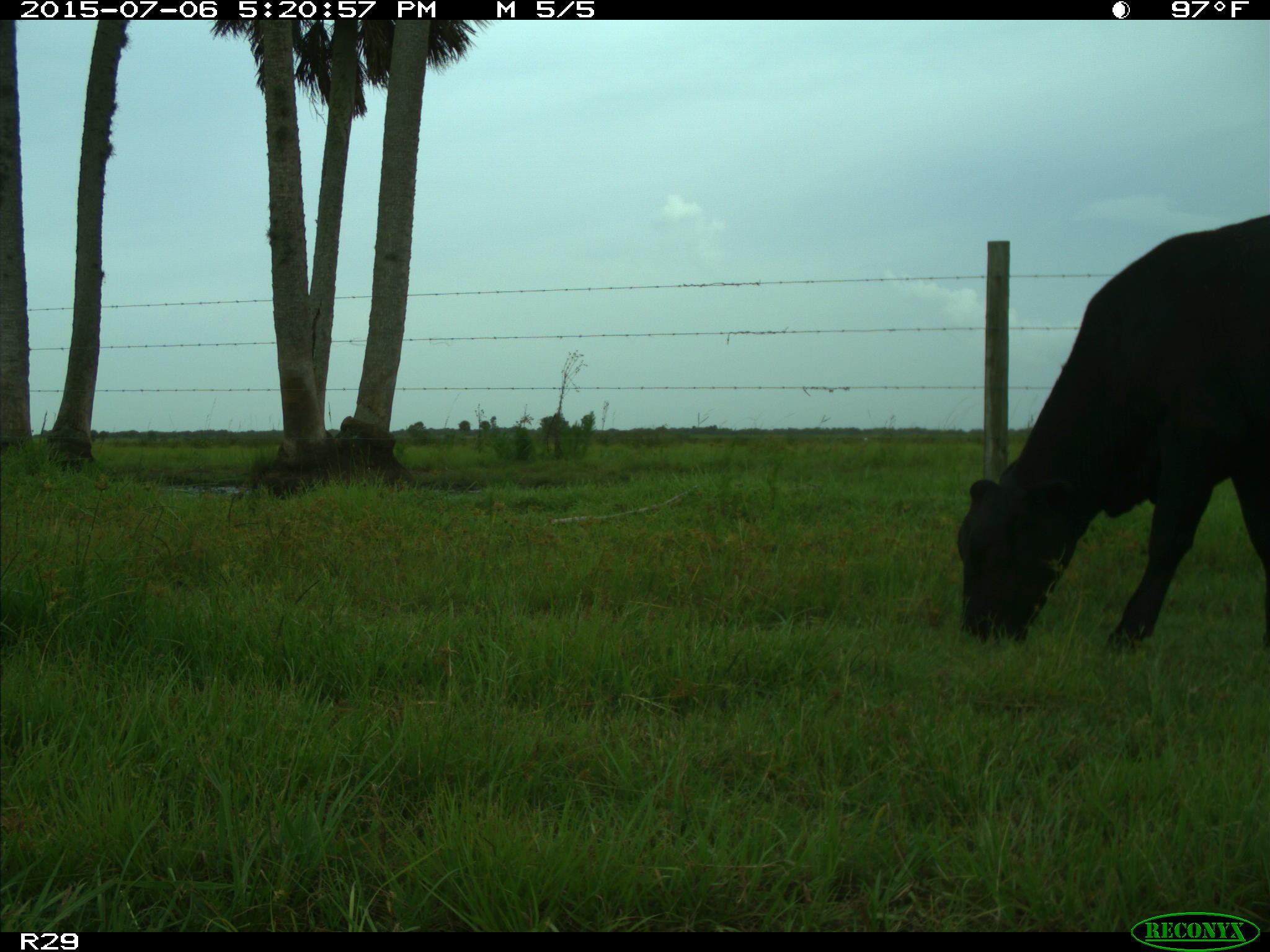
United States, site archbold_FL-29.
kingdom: Animalia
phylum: Chordata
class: Mammalia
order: Artiodactyla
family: Bovidae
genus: Bos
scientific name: Bos taurus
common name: domestic cow